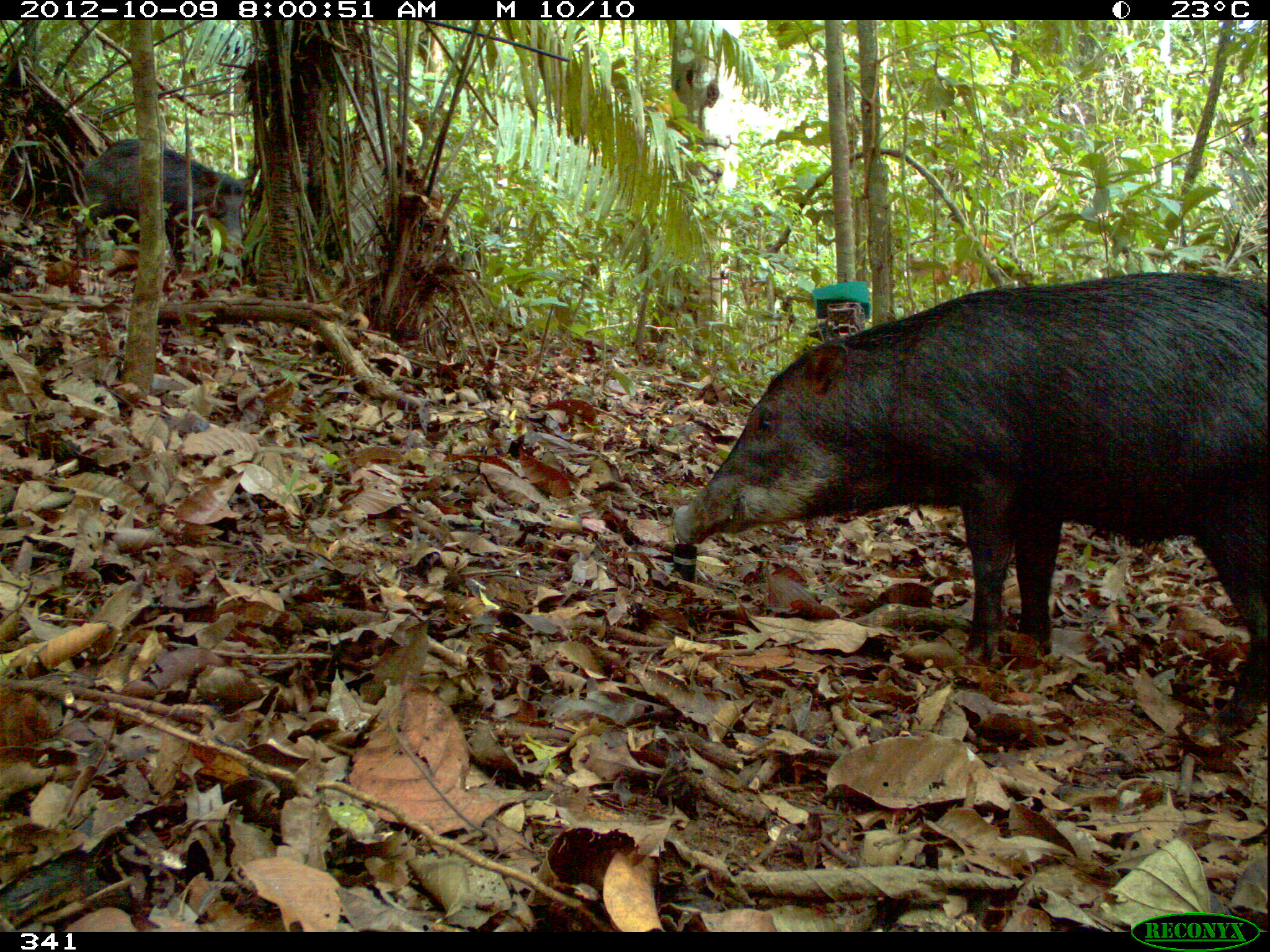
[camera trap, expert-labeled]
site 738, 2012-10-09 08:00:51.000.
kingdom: Animalia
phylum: Chordata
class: Mammalia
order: Artiodactyla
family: Tayassuidae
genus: Tayassu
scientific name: Tayassu pecari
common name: white-lipped peccary